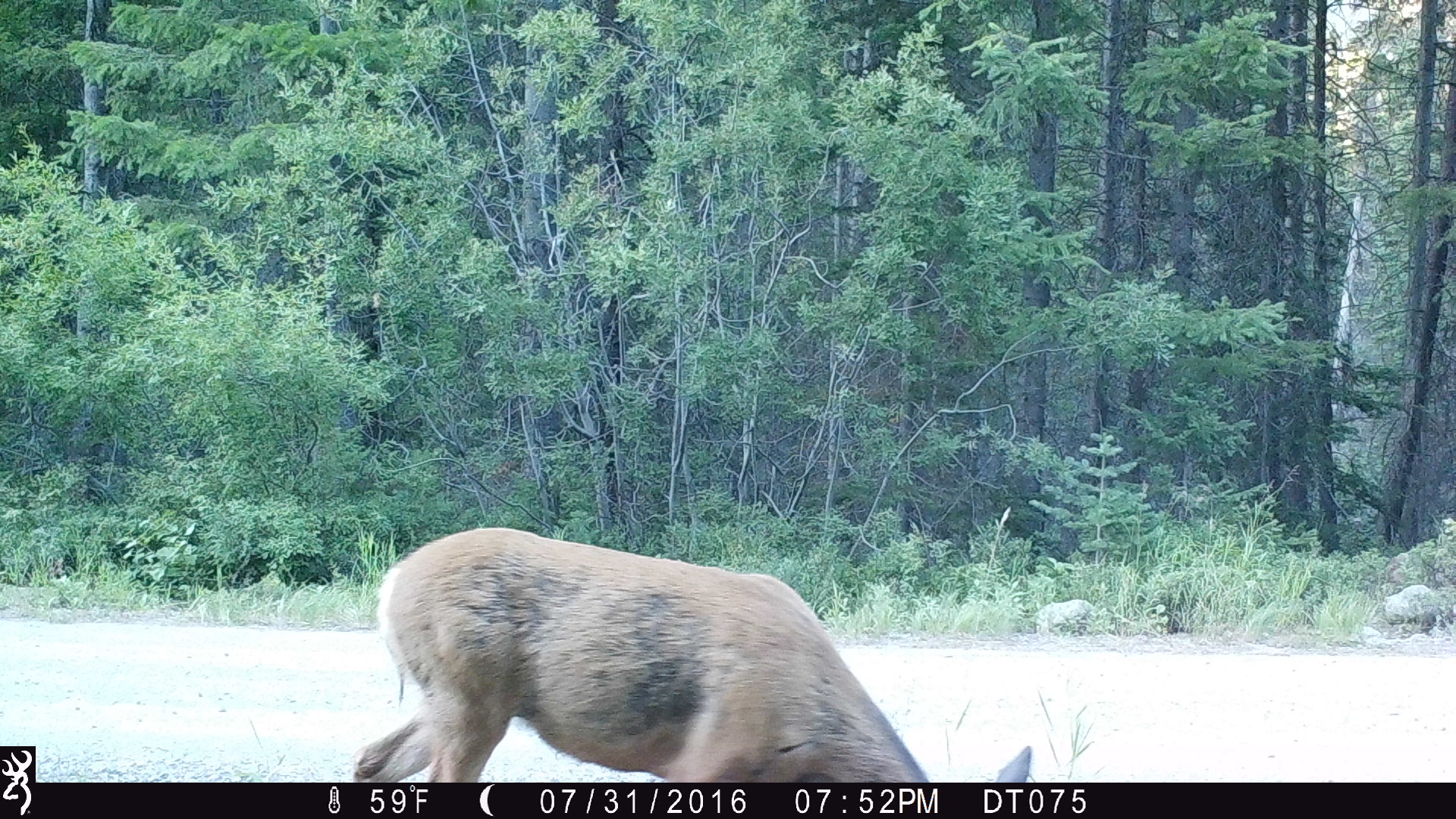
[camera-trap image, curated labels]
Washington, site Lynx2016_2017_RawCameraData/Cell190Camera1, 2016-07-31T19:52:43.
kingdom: Animalia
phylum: Chordata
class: Mammalia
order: Artiodactyla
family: Cervidae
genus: Odocoileus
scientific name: Odocoileus hemionus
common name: mule deer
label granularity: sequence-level